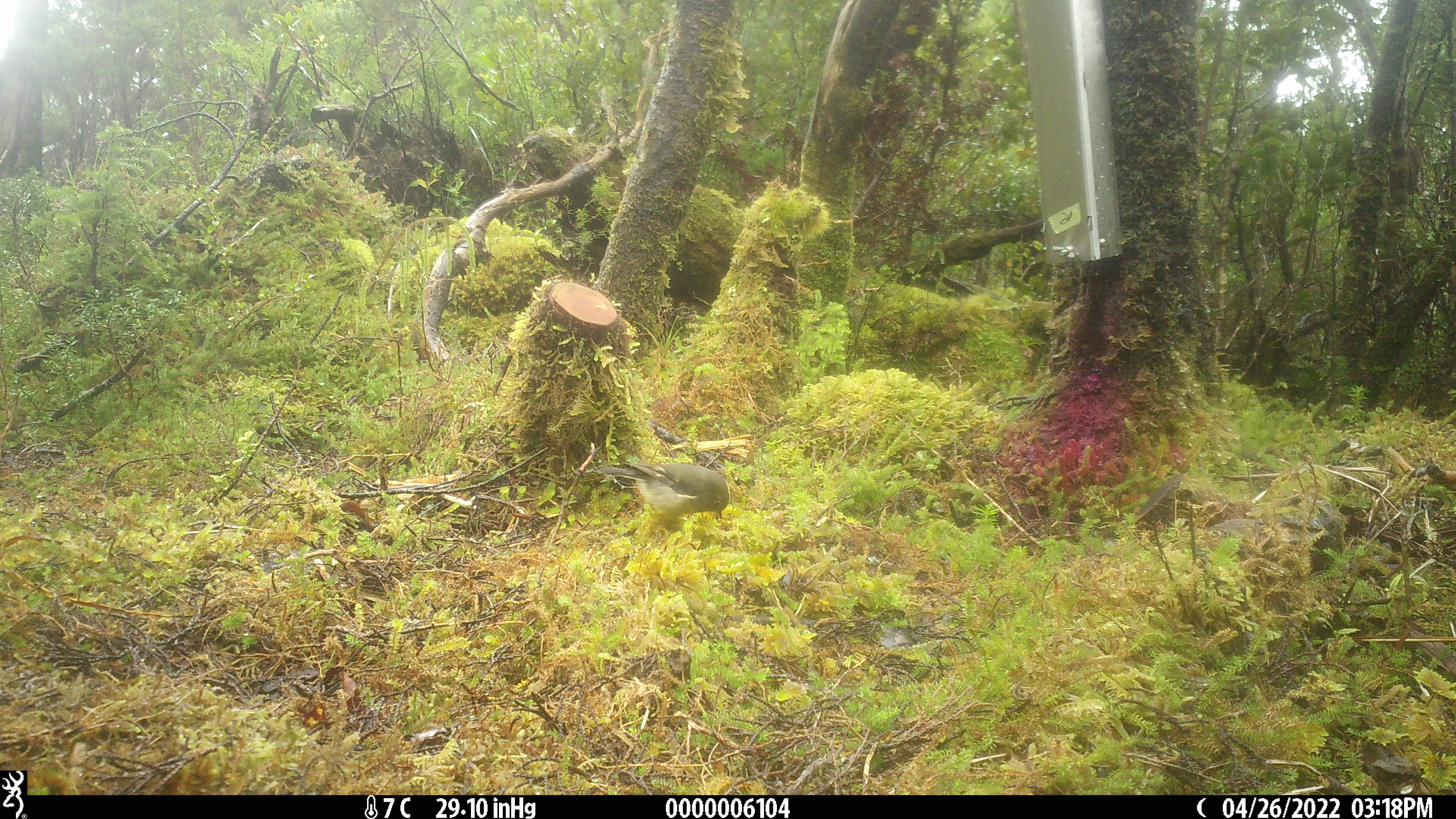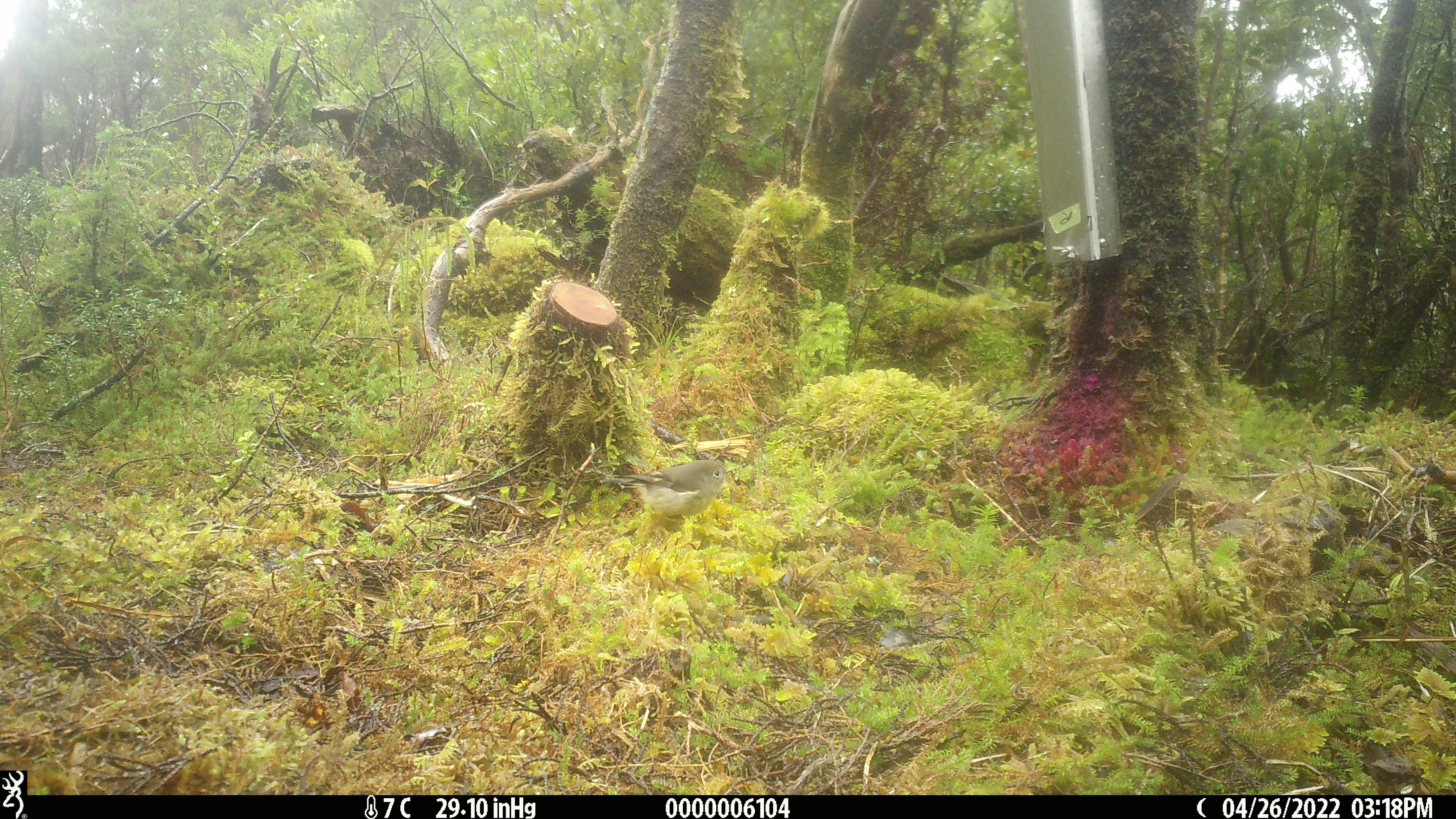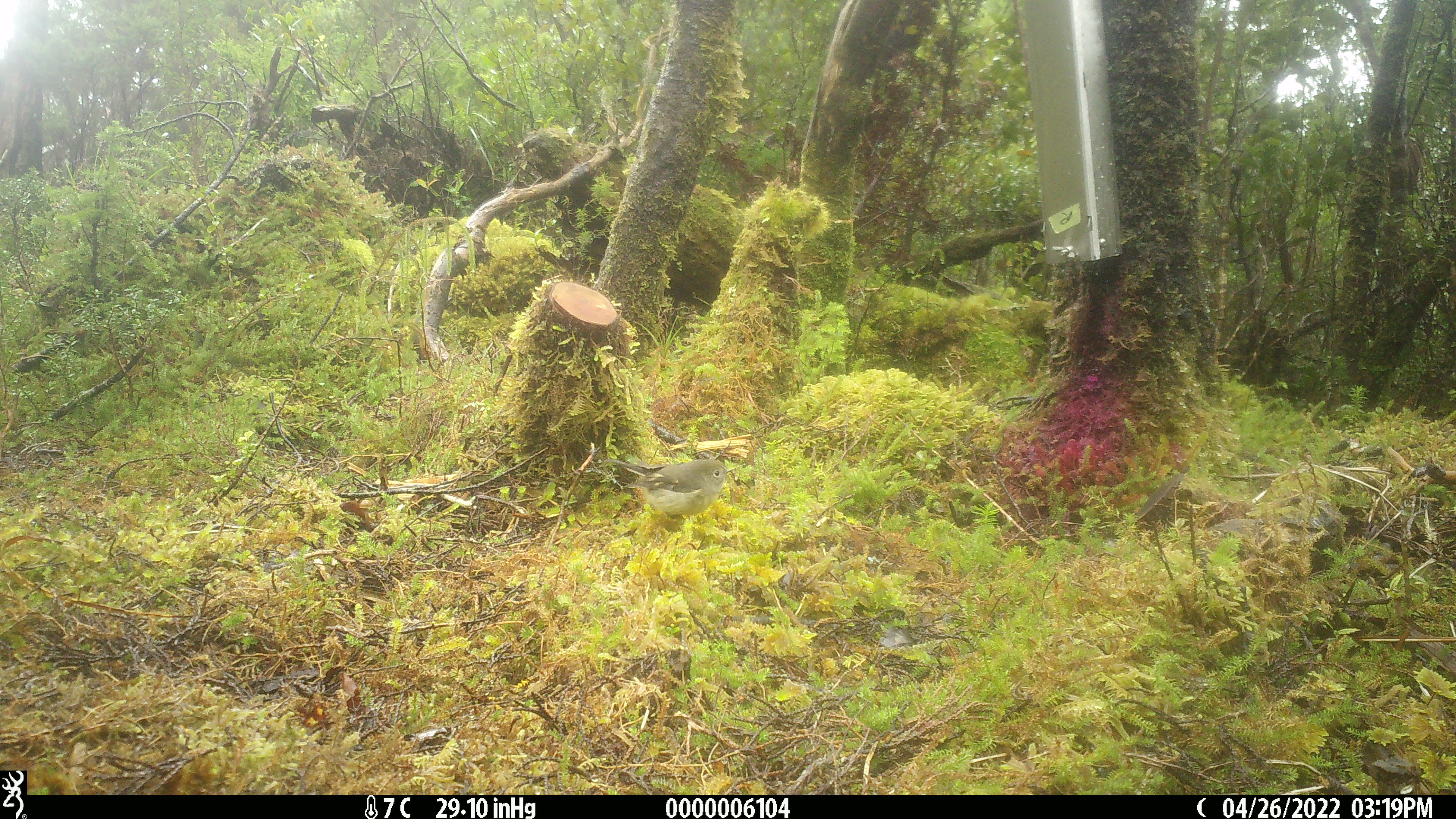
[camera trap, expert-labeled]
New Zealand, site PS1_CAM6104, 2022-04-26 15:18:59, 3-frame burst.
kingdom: Animalia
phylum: Chordata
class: Aves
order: Passeriformes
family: Petroicidae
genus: Petroica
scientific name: Petroica macrocephala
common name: tomtit